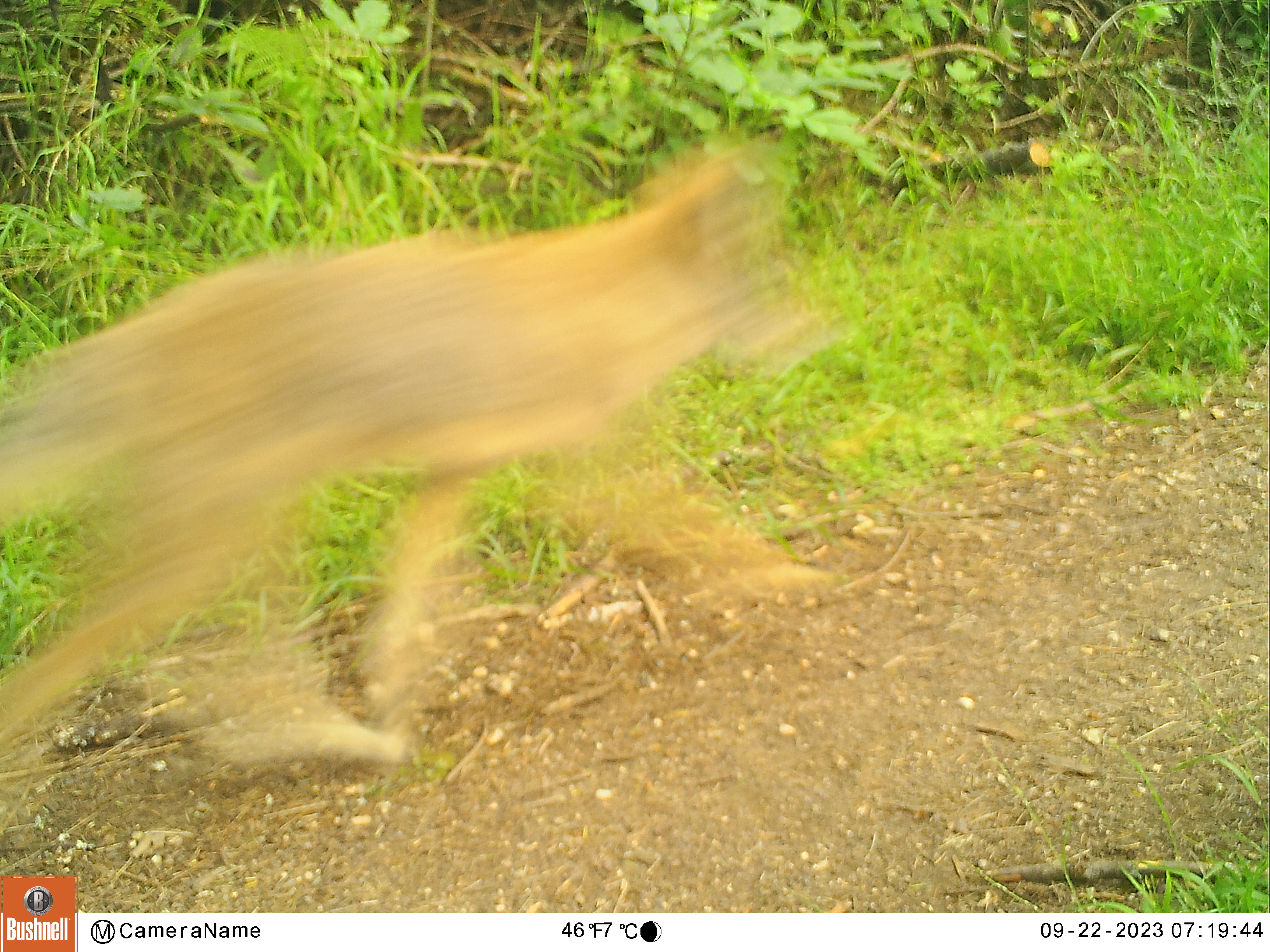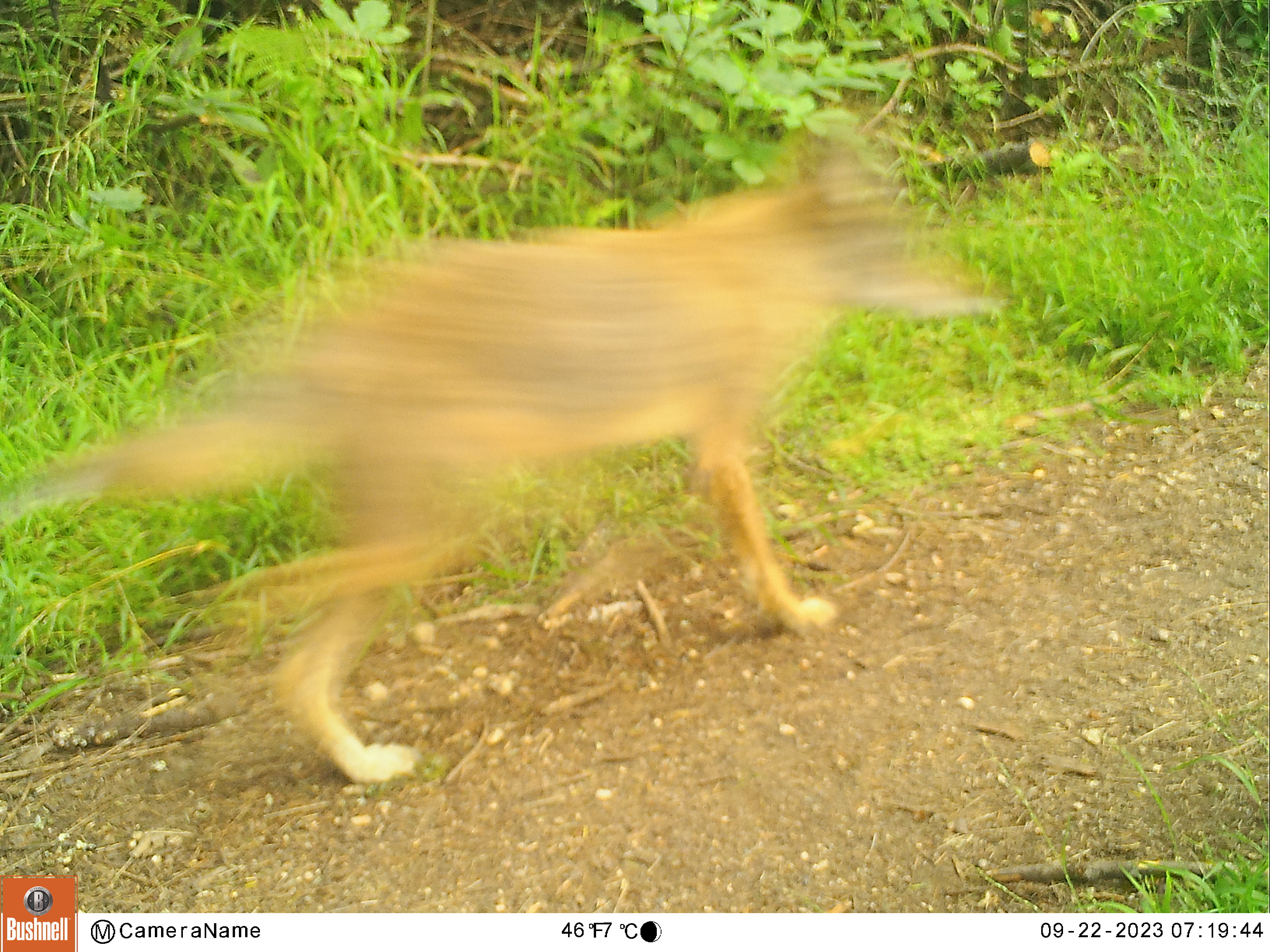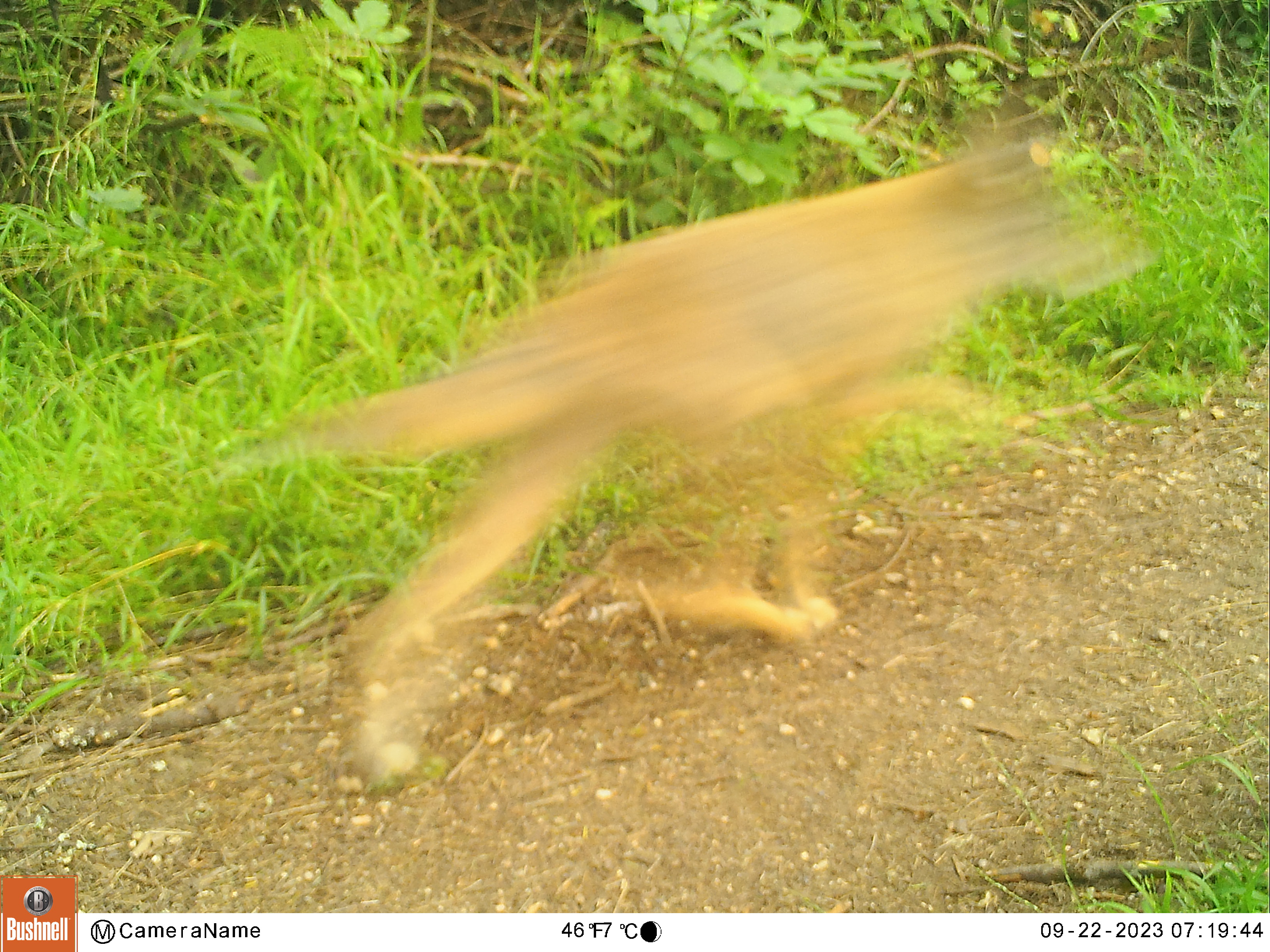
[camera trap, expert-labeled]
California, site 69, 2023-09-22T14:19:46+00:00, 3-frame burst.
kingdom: Animalia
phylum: Chordata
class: Mammalia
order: Carnivora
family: Canidae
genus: Canis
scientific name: Canis latrans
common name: coyote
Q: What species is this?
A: Coyote (Canis latrans).